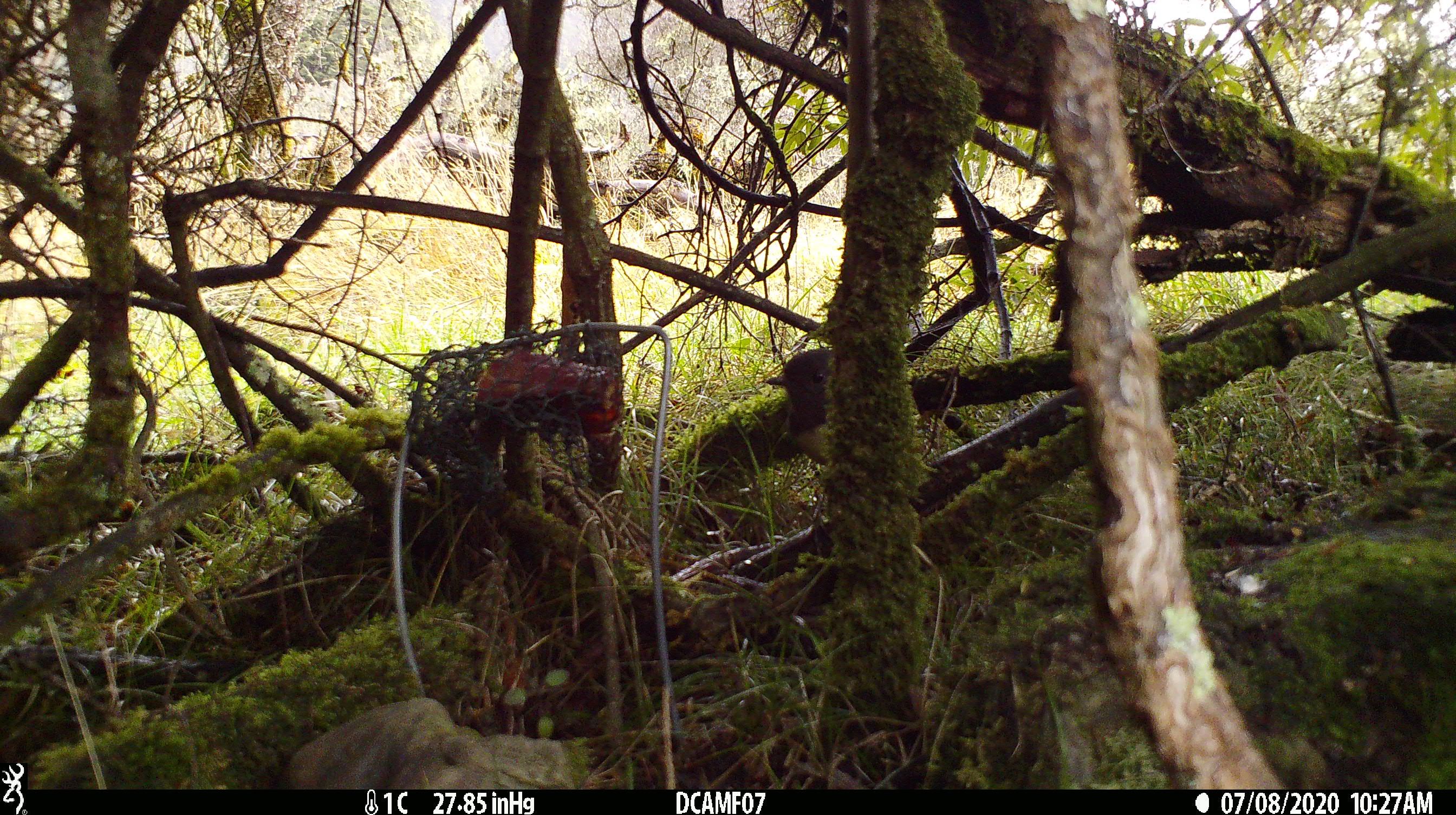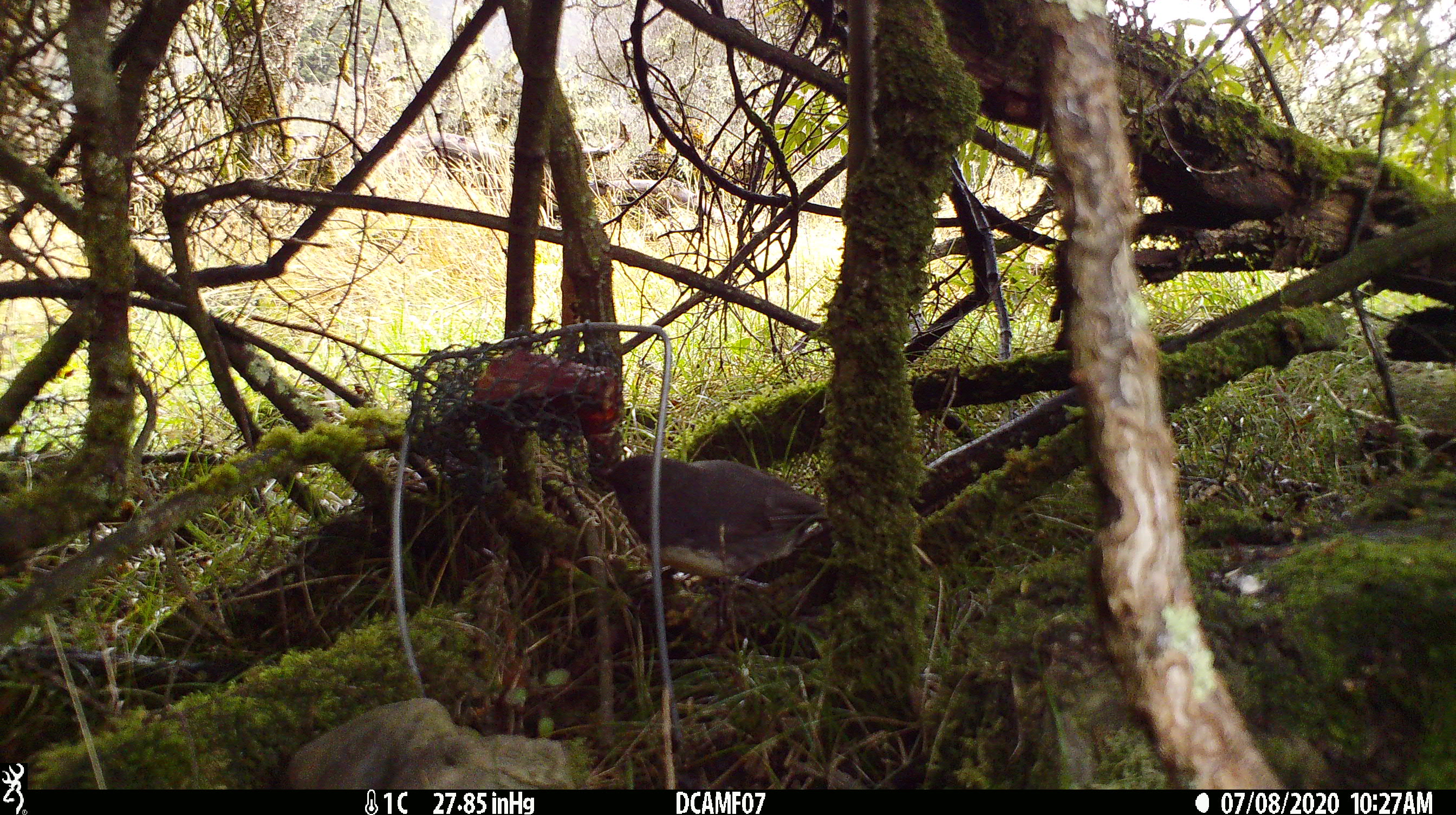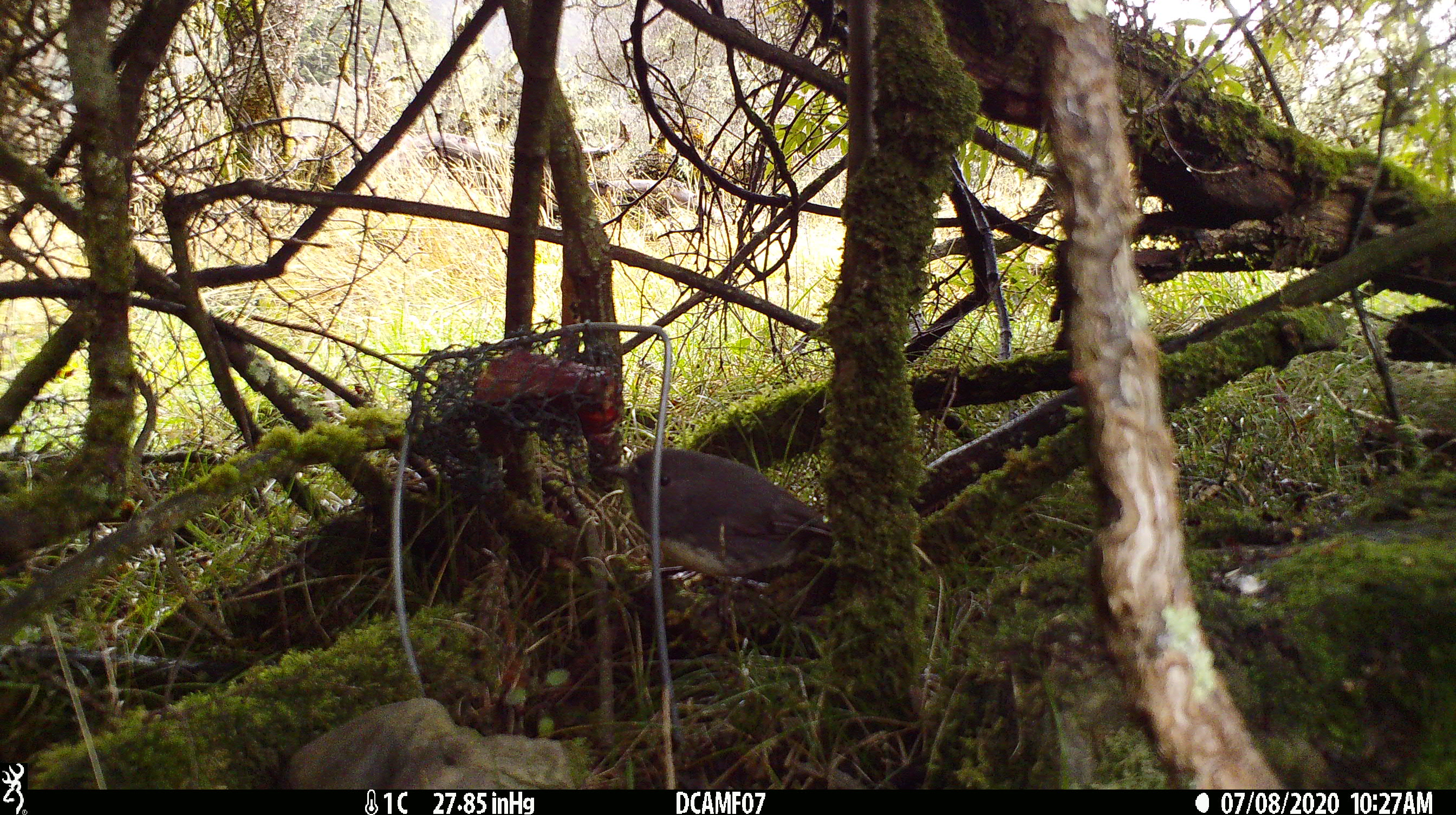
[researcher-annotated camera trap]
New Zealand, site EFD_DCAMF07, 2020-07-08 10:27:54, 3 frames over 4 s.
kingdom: Animalia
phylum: Chordata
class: Aves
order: Passeriformes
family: Petroicidae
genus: Petroica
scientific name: Petroica australis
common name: new zealand robin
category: robin